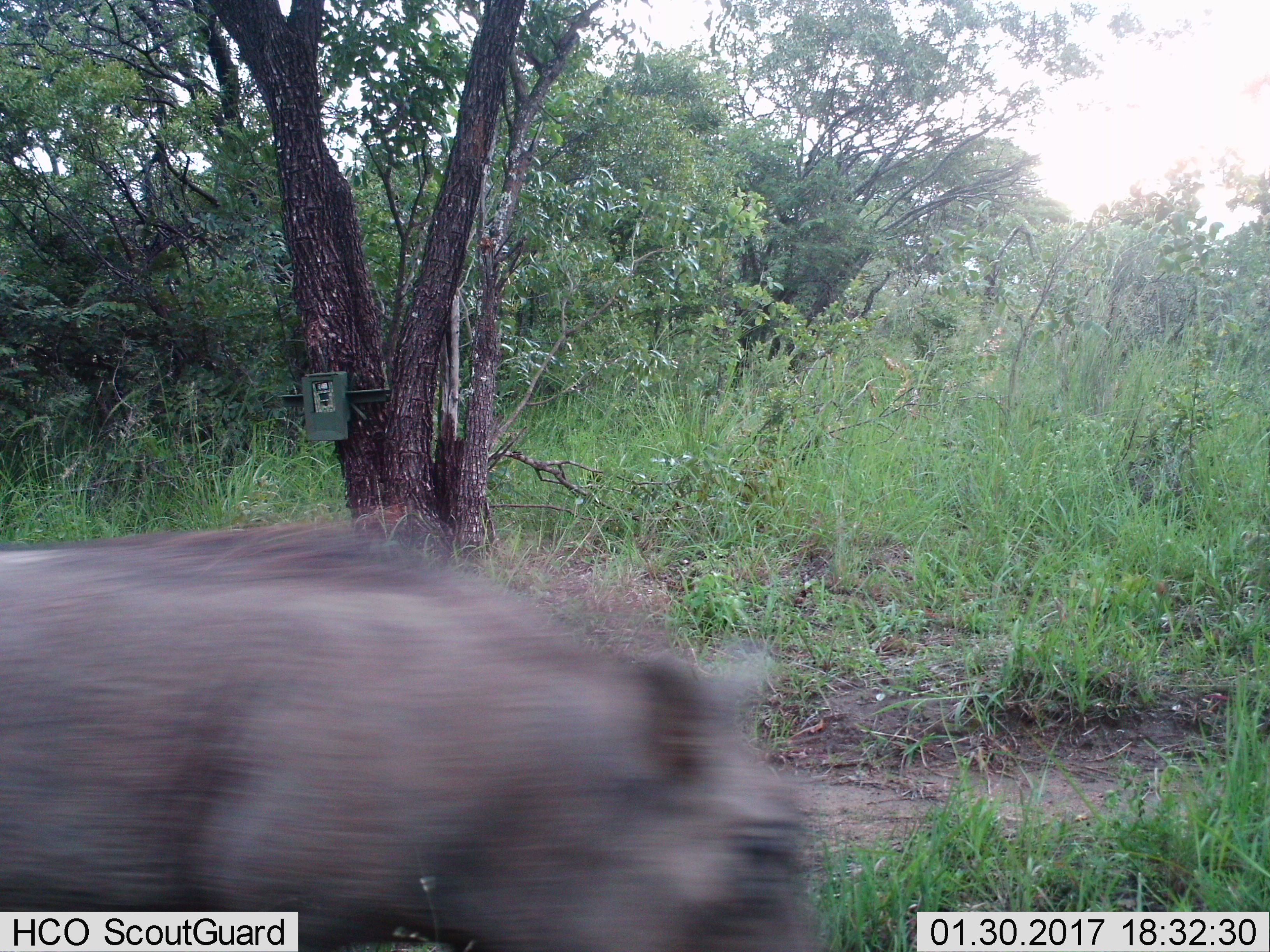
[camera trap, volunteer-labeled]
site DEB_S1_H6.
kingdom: Animalia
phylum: Chordata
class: Mammalia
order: Artiodactyla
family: Suidae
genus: Phacochoerus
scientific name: Phacochoerus africanus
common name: warthog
Warthog (Phacochoerus africanus), count 1. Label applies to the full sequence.